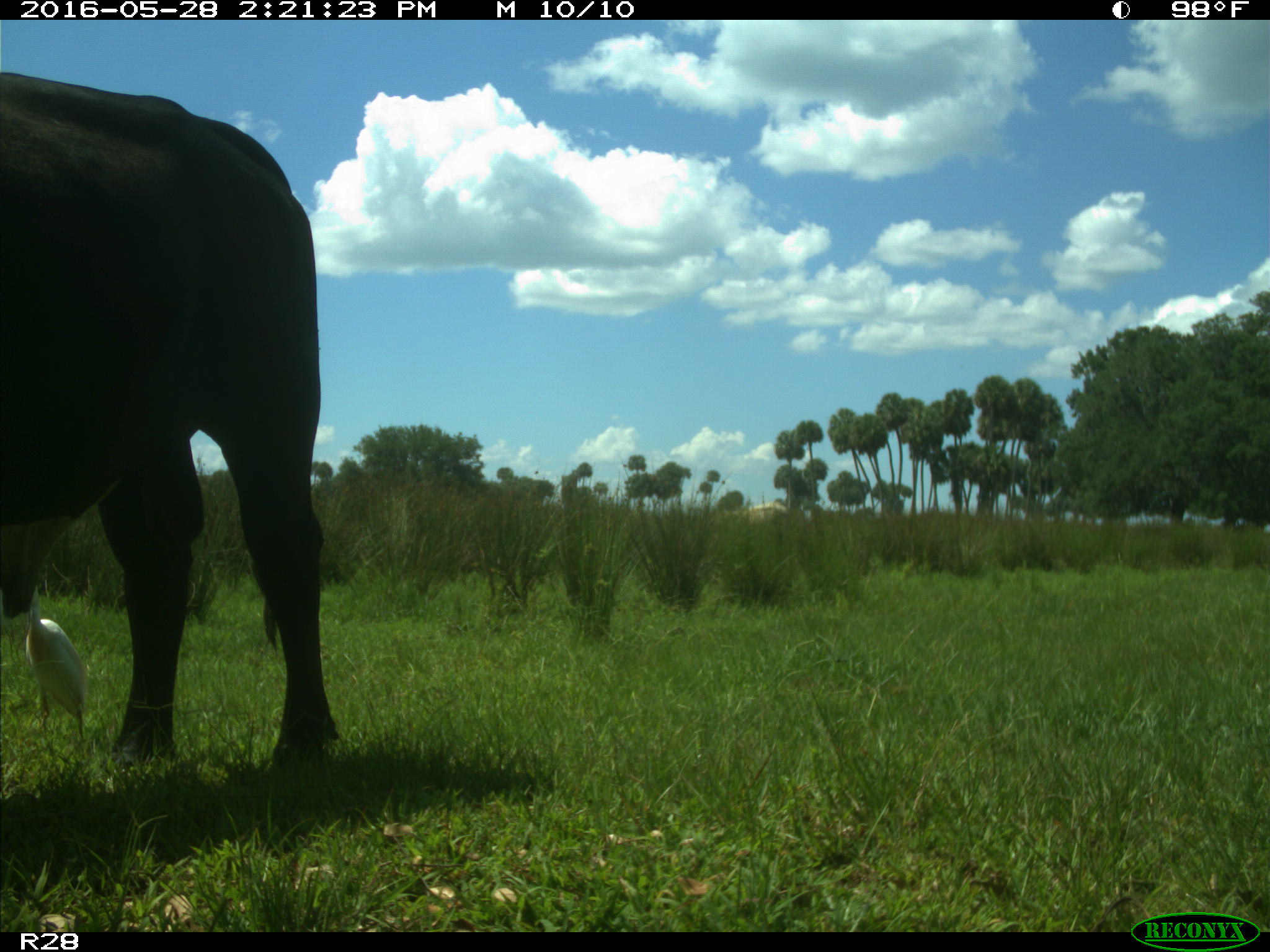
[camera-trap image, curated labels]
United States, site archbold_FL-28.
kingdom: Animalia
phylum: Chordata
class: Mammalia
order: Artiodactyla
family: Bovidae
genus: Bos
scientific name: Bos taurus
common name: domestic cow